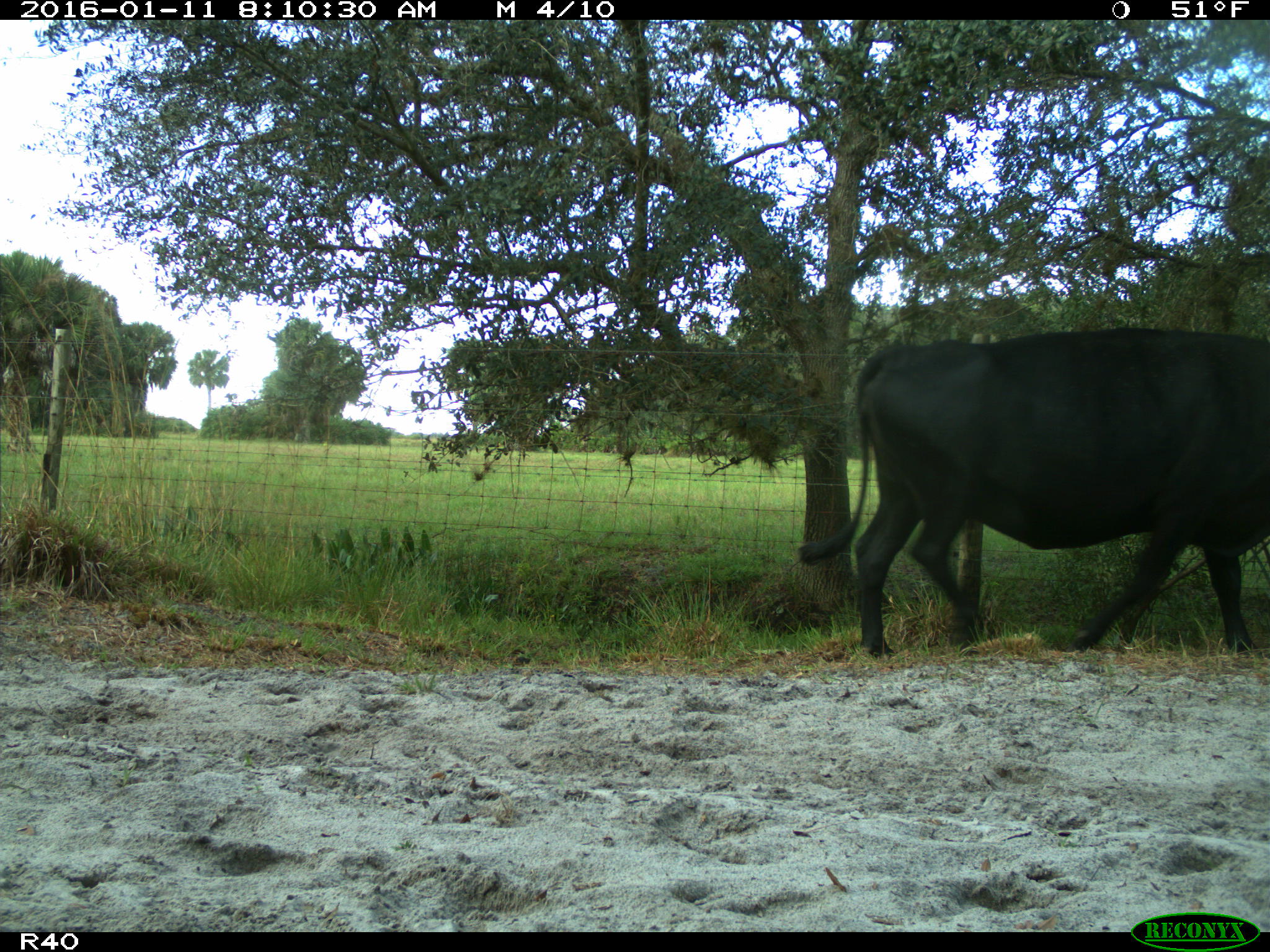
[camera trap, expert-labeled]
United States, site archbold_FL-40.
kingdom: Animalia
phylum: Chordata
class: Mammalia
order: Artiodactyla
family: Bovidae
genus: Bos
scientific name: Bos taurus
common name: domestic cow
Bos taurus (domestic cow).